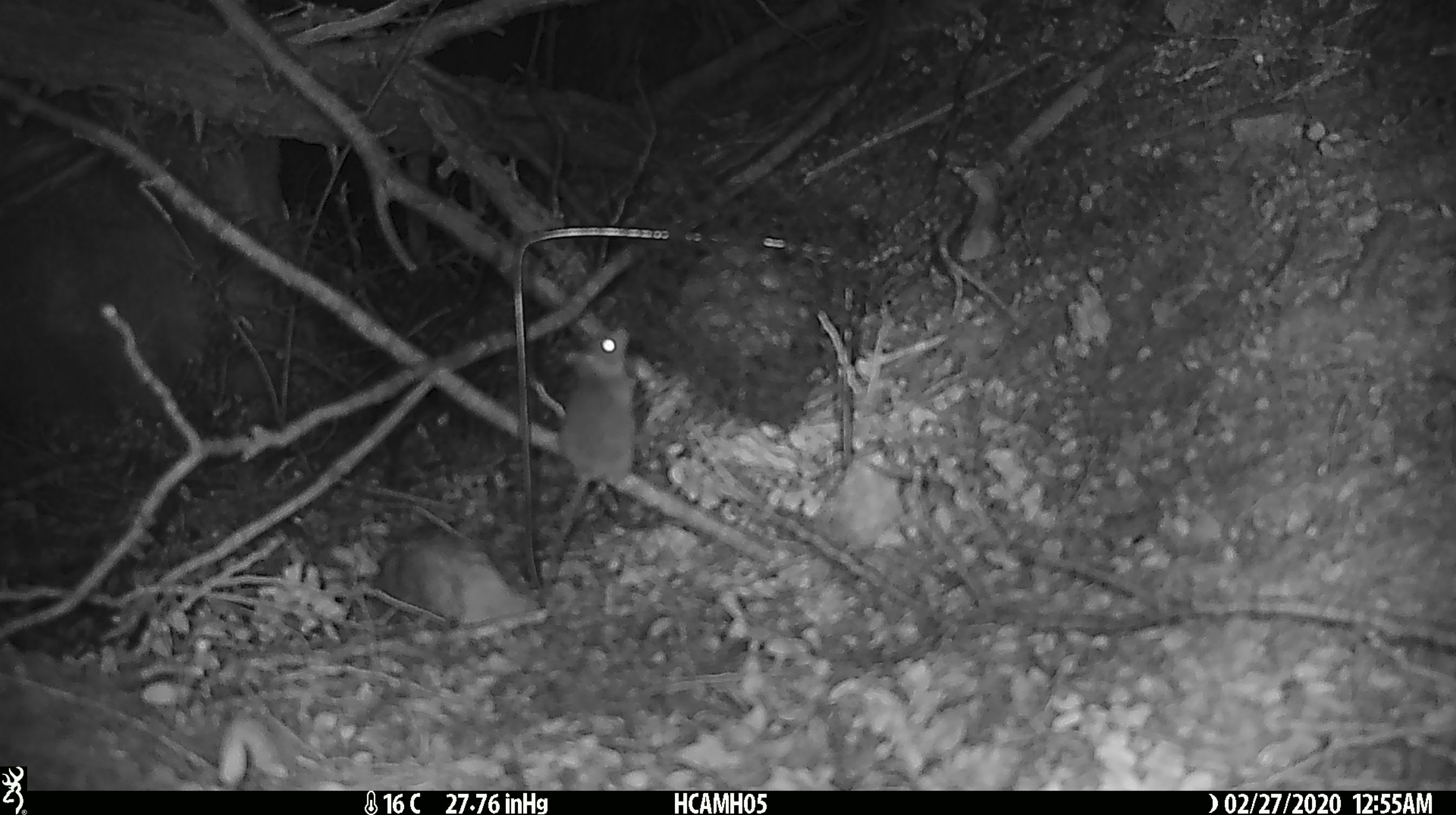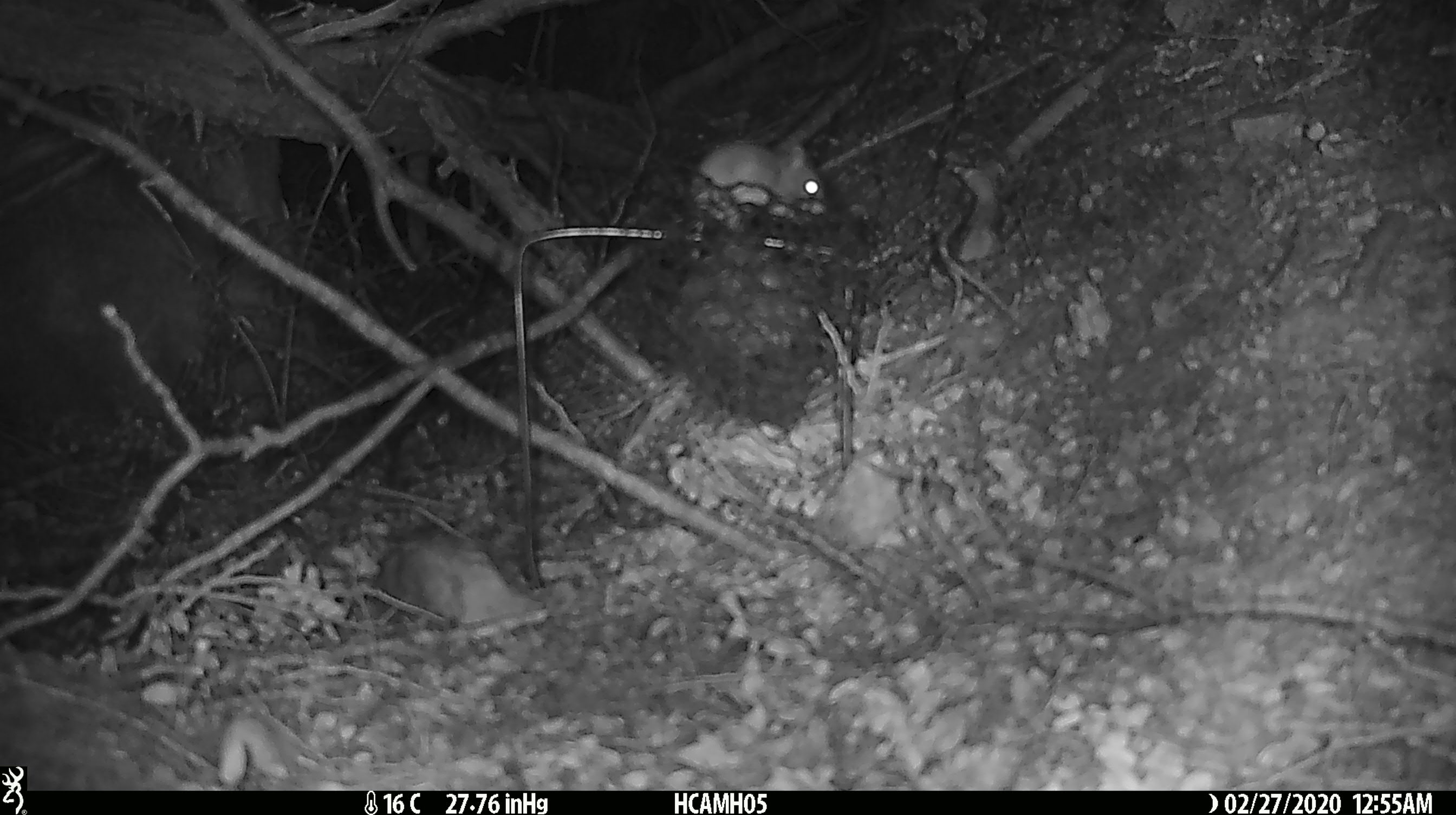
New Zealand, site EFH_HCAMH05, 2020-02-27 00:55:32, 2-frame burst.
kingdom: Animalia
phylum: Chordata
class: Mammalia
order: Rodentia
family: Muridae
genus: Mus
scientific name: Mus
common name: mouse